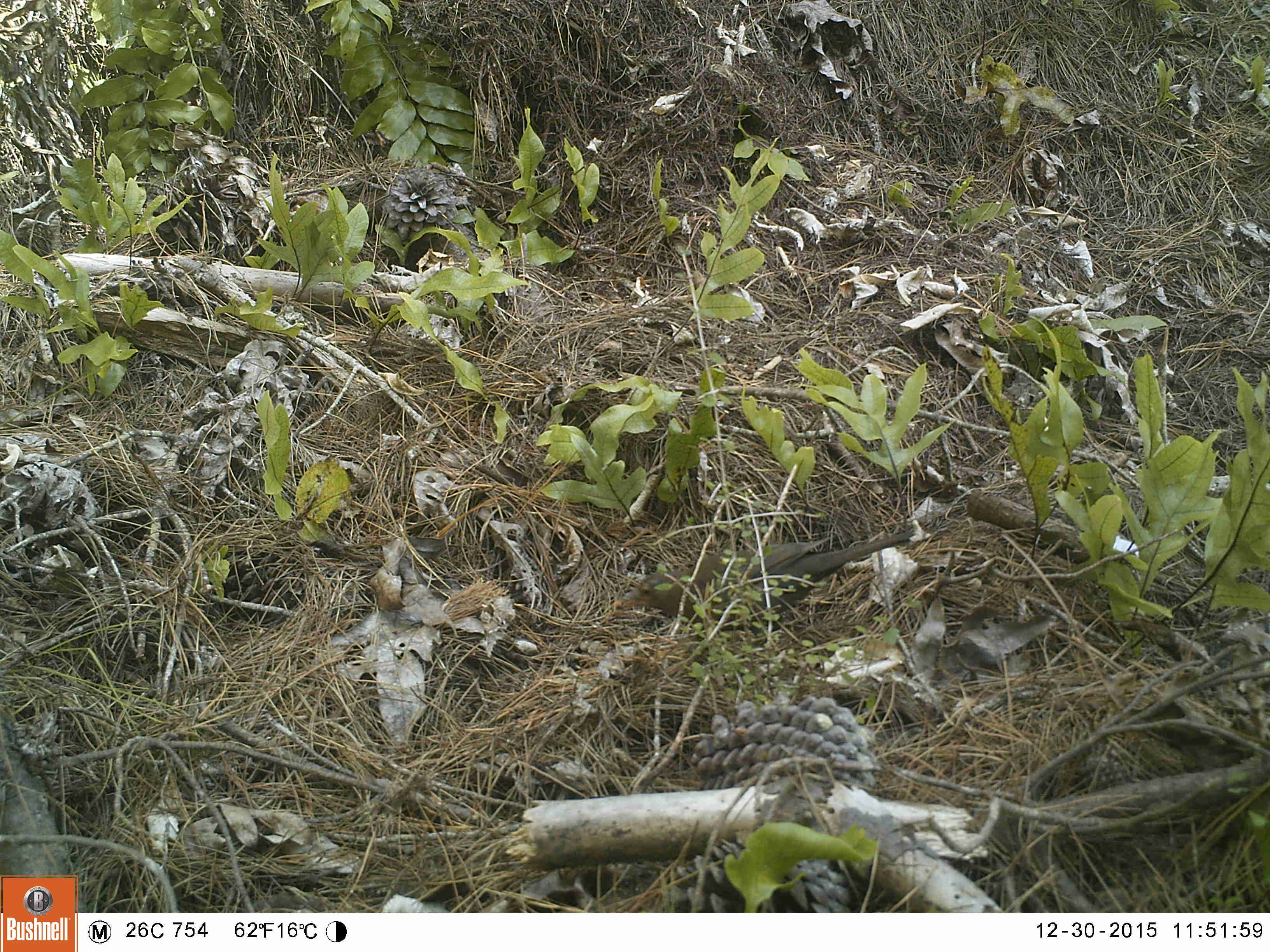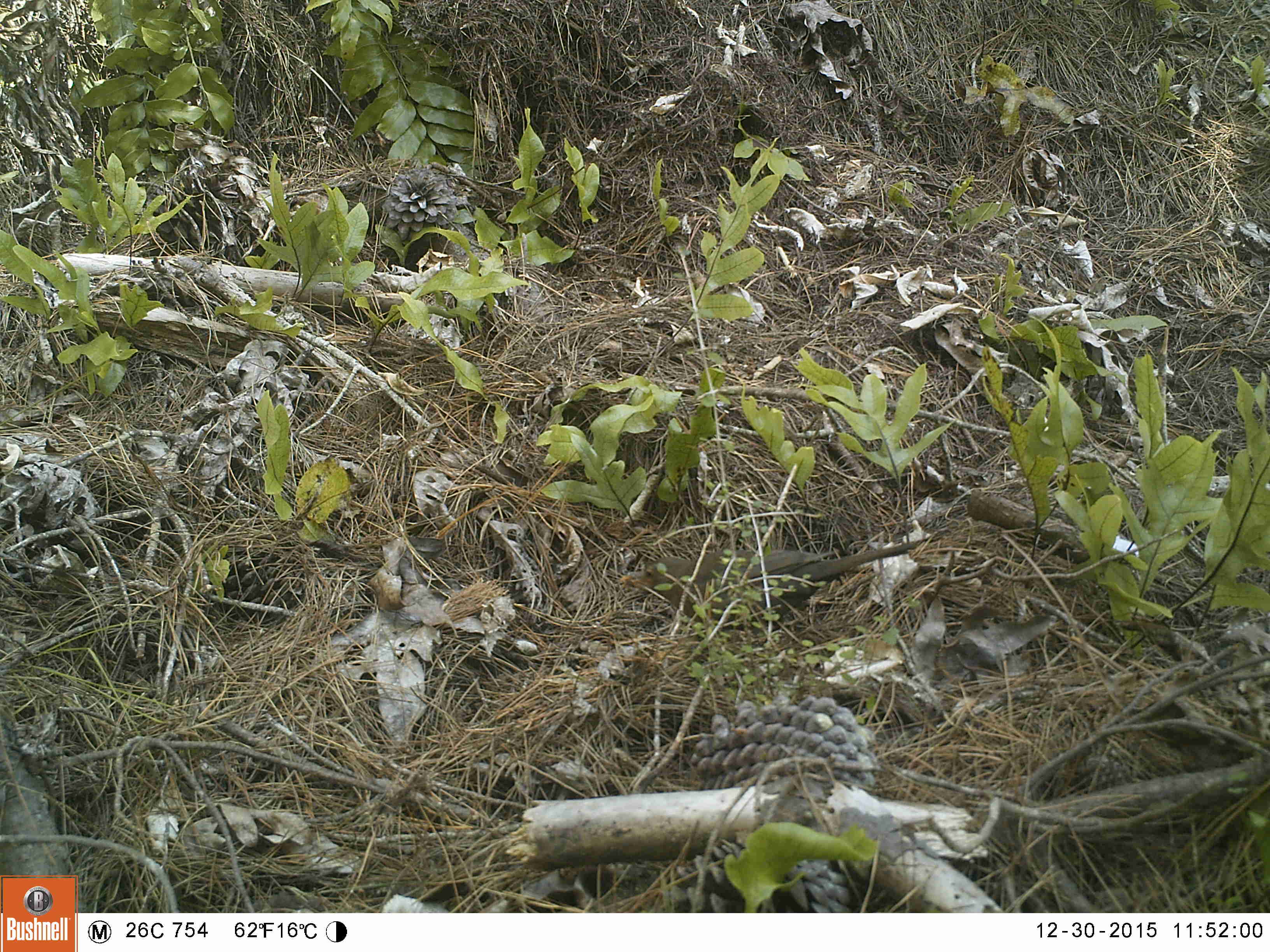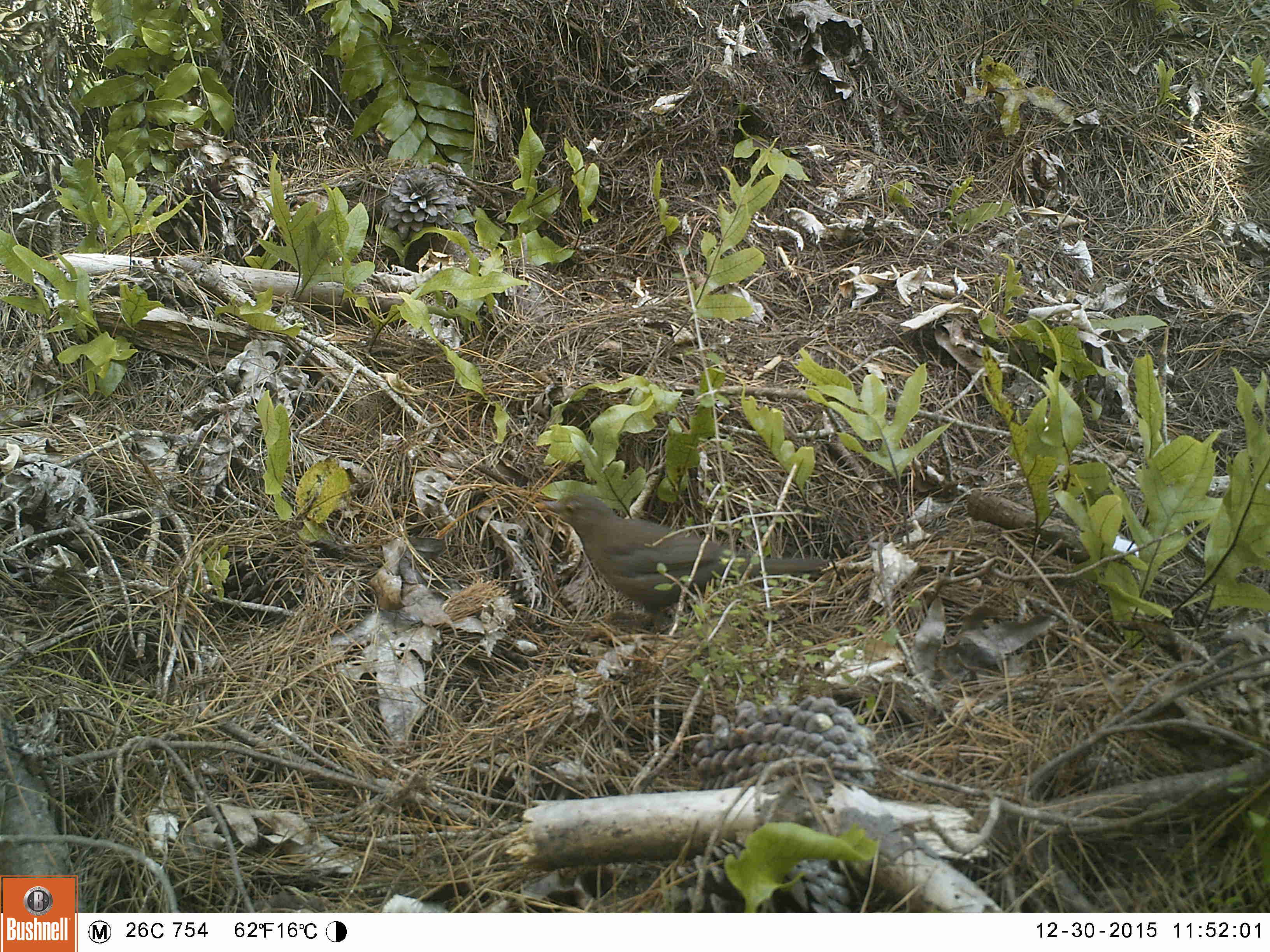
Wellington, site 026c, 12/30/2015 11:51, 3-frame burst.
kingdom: Animalia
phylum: Chordata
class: Aves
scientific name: Aves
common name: bird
Bird (Aves).